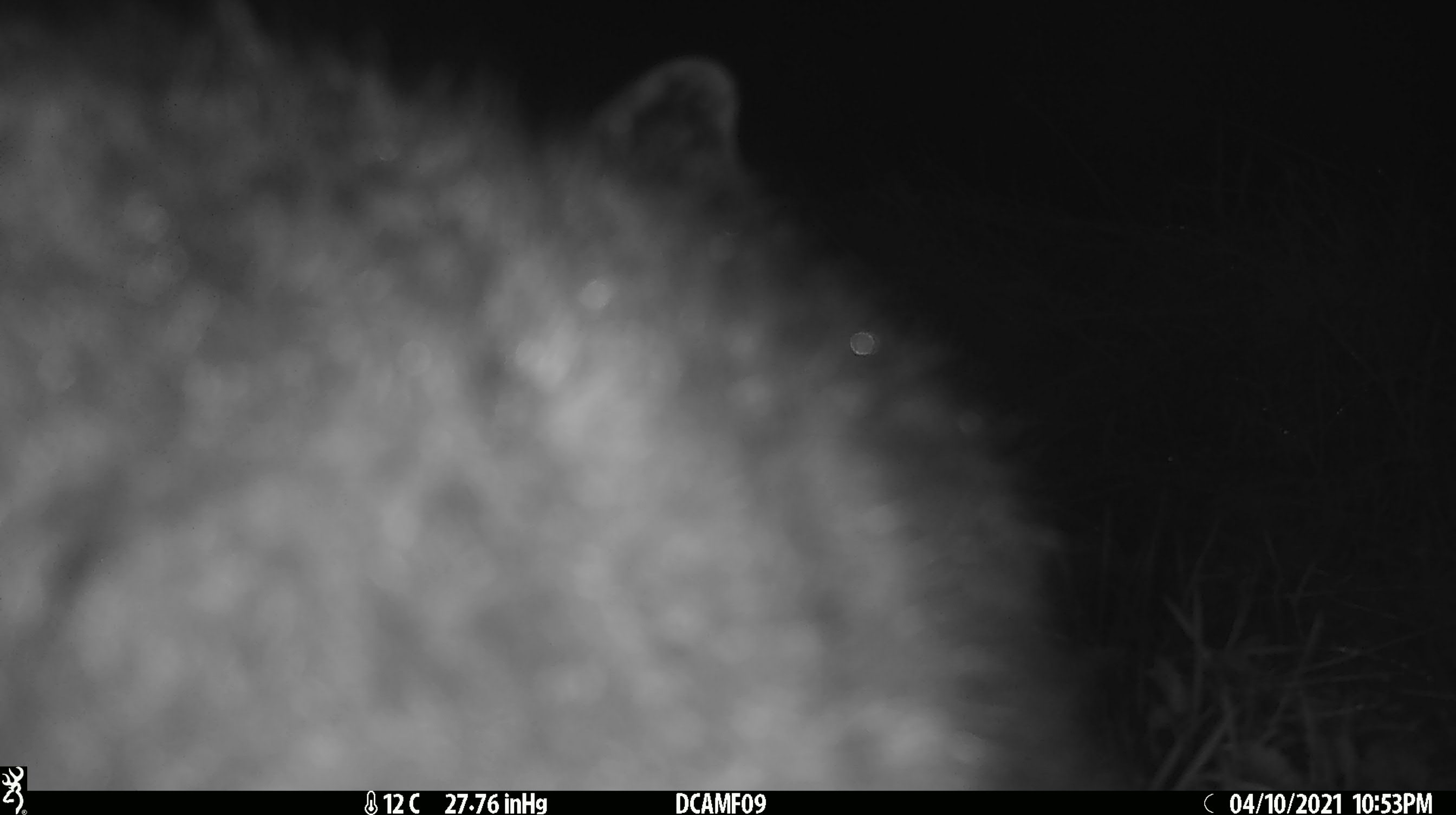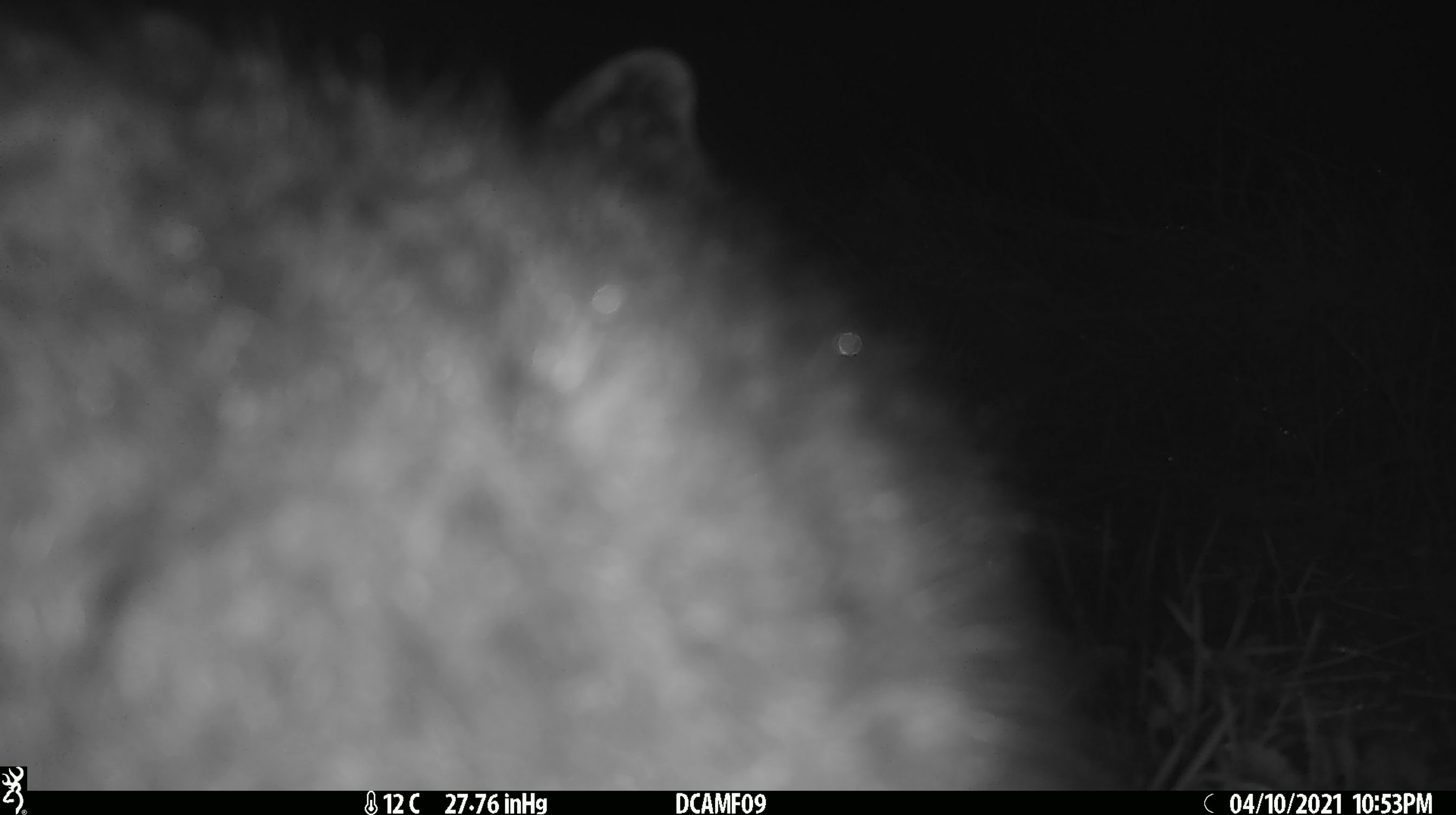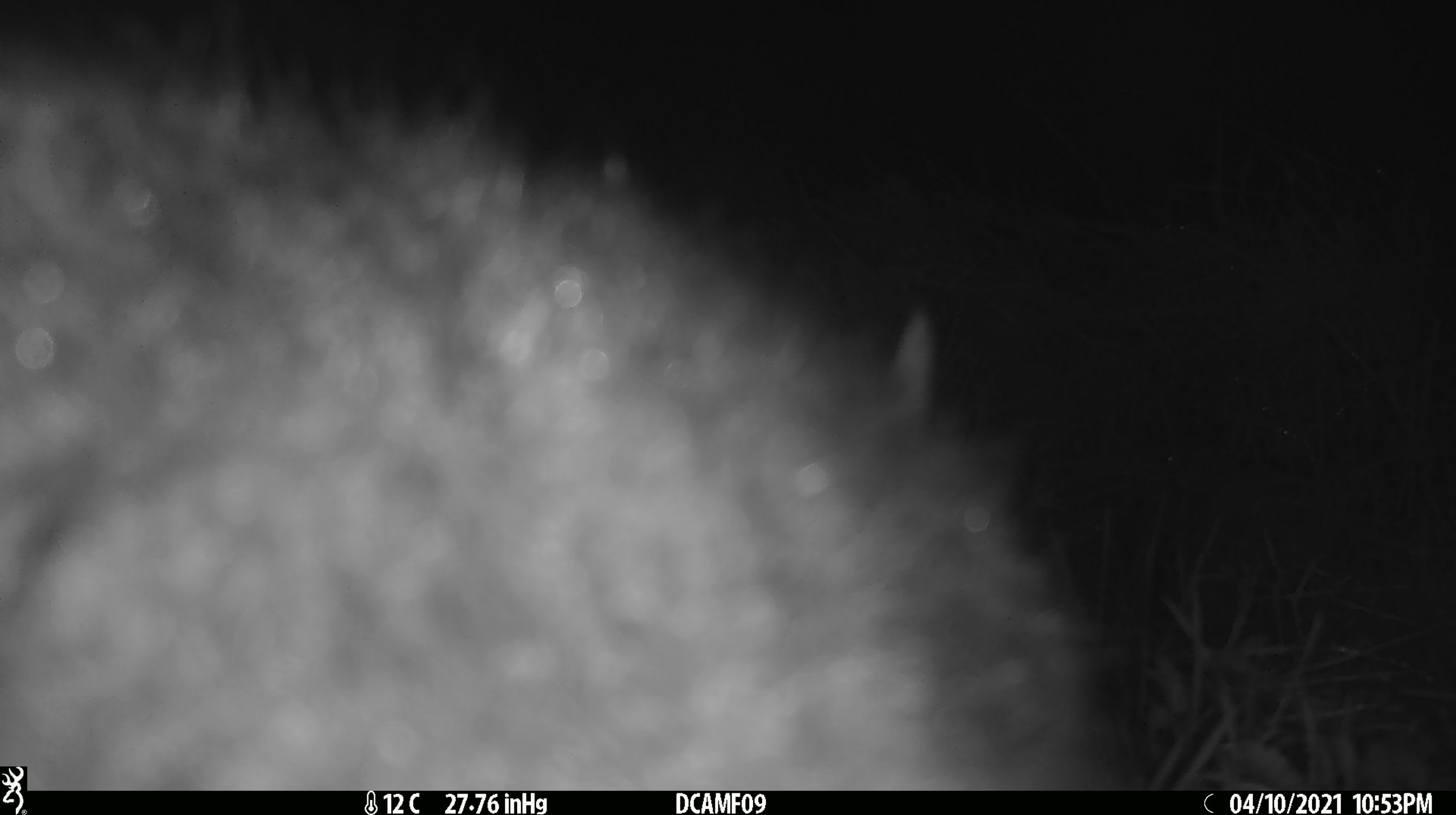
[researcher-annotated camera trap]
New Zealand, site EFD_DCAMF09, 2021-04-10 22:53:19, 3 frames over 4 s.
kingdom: Animalia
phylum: Chordata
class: Mammalia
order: Diprotodontia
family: Phalangeridae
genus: Trichosurus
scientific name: Trichosurus vulpecula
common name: common brushtail possum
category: possum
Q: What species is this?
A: Possum (common brushtail possum) (Trichosurus vulpecula).